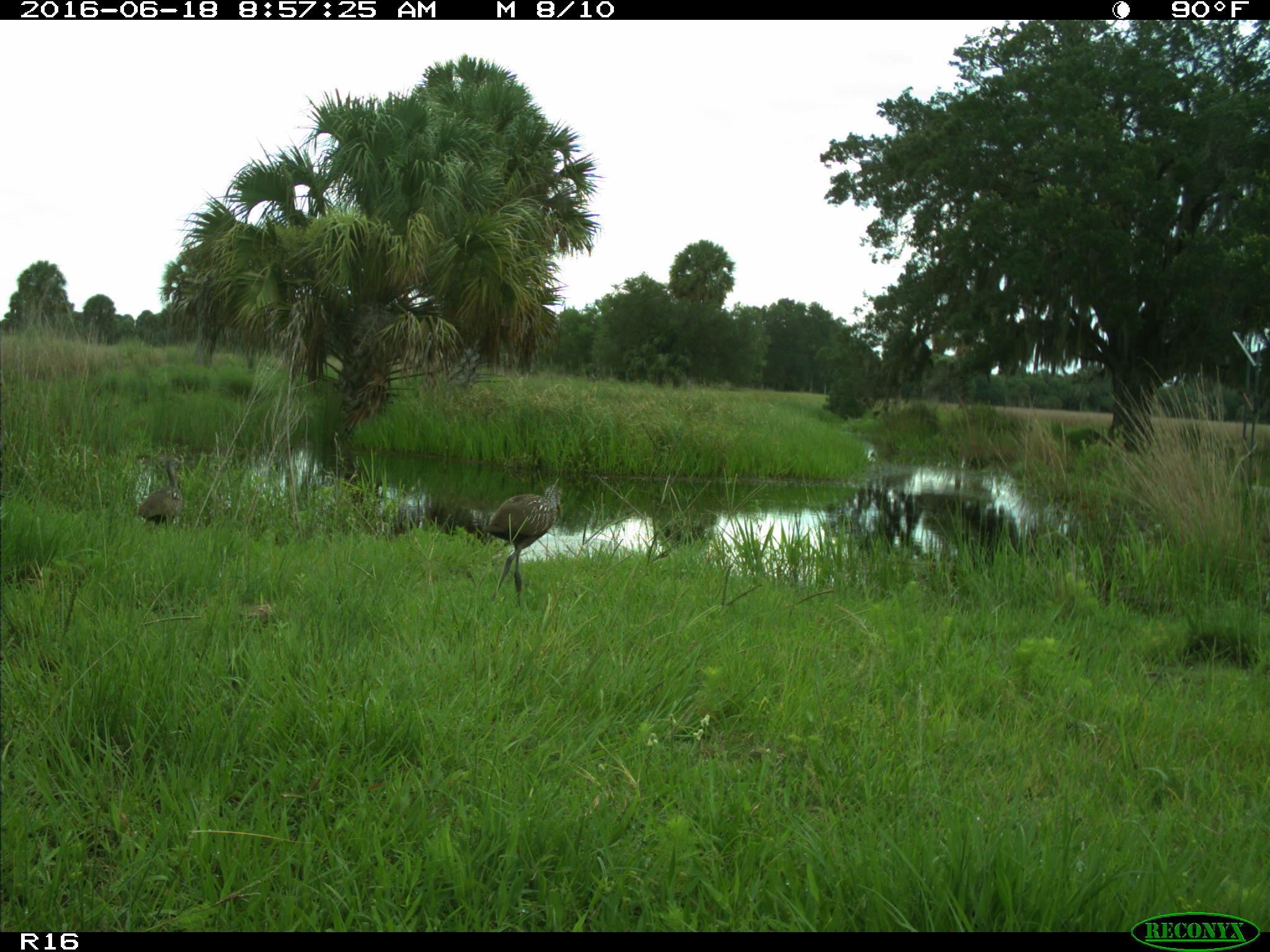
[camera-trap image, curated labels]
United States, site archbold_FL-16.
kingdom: Animalia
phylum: Chordata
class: Aves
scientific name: Aves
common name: birds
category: unidentified bird